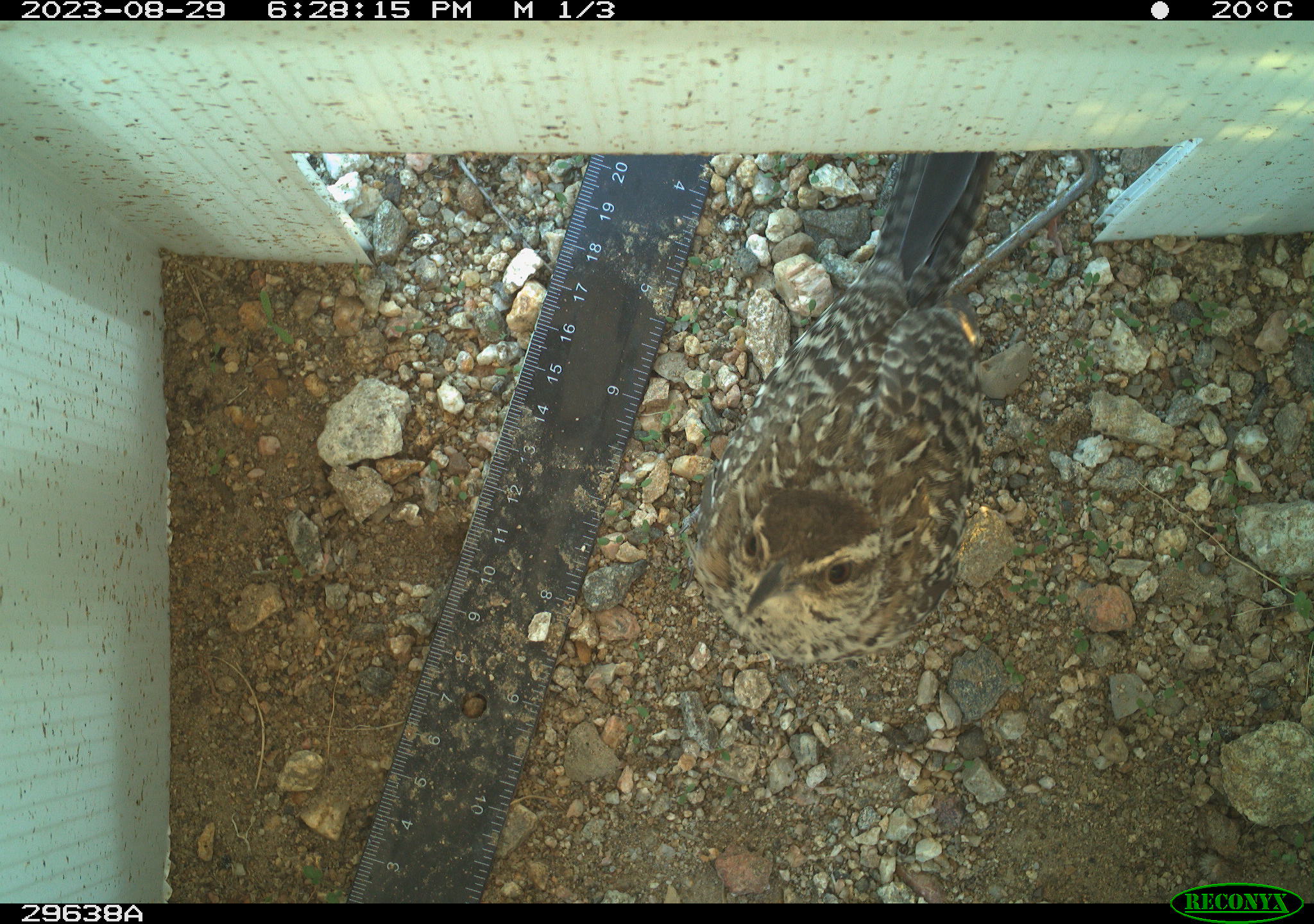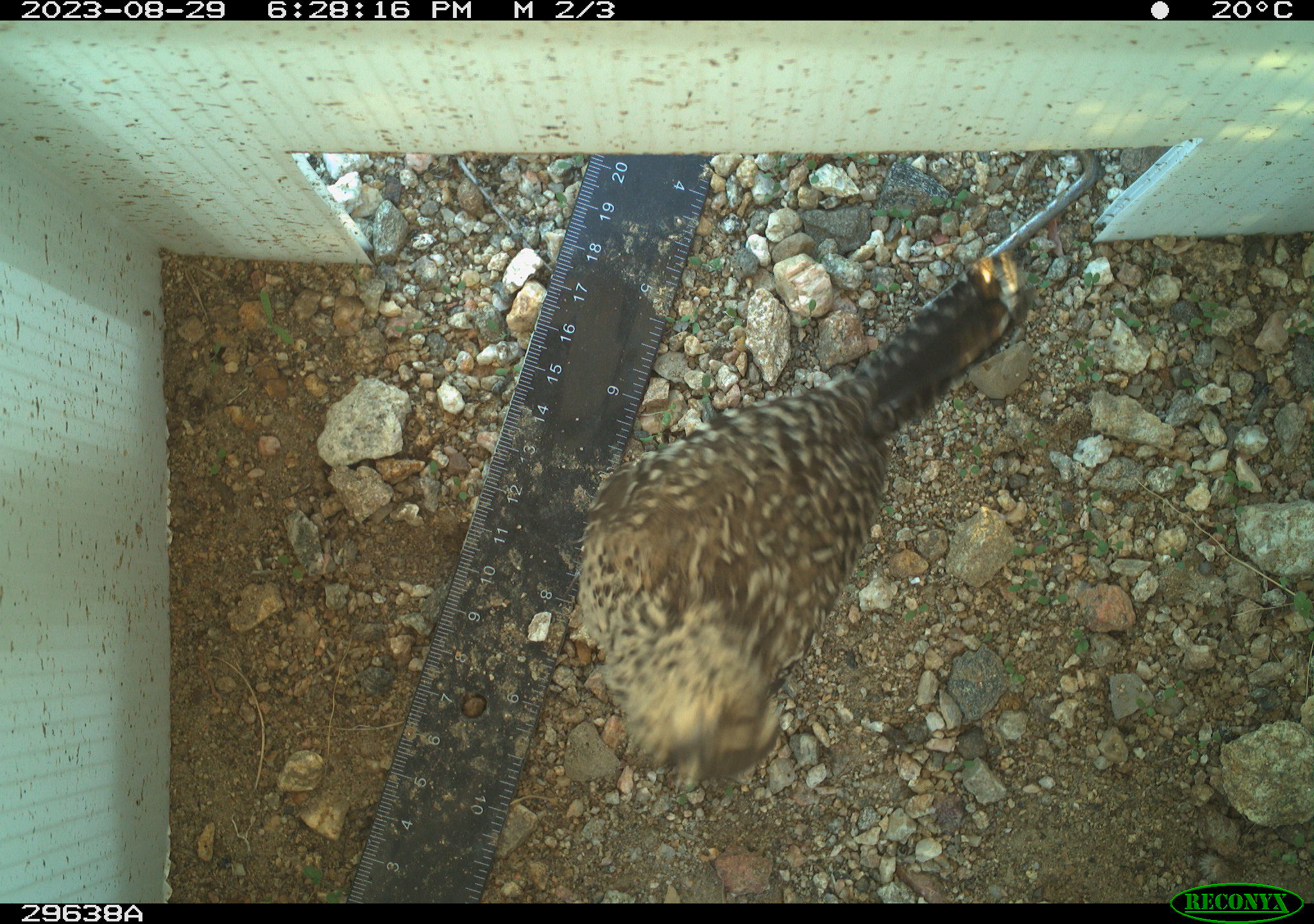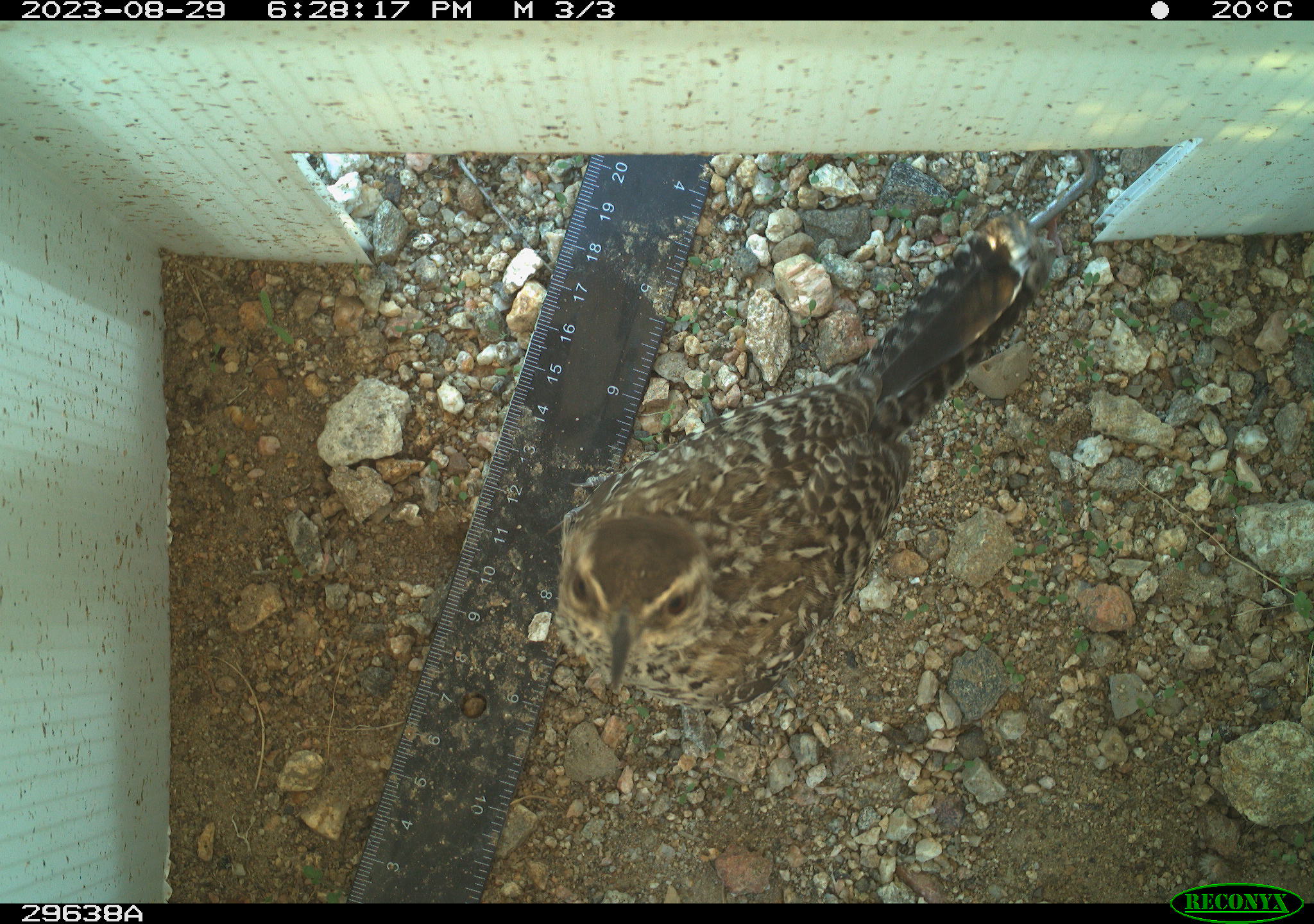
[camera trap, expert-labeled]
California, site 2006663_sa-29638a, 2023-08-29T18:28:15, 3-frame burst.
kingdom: Animalia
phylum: Chordata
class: Aves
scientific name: Aves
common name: bird